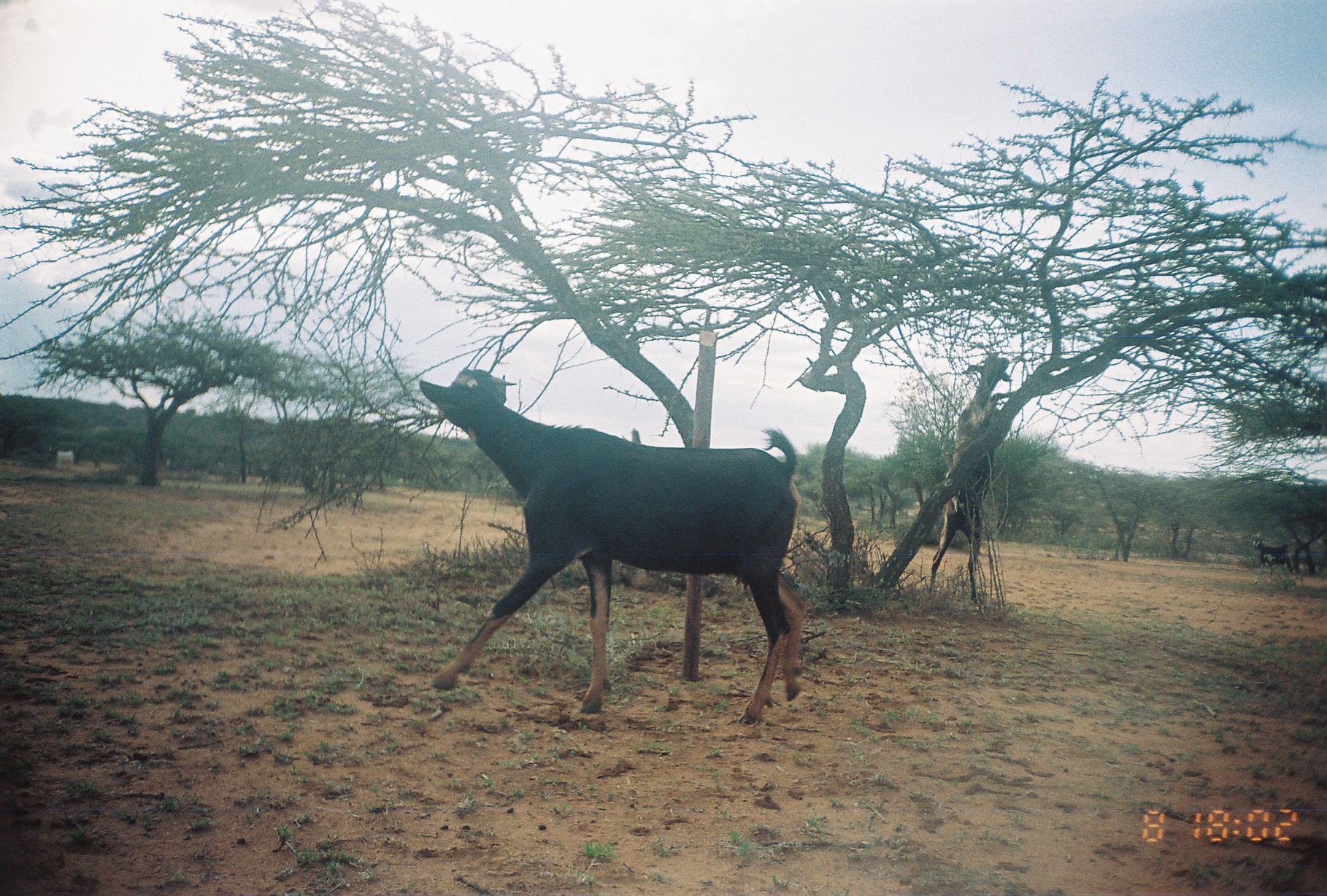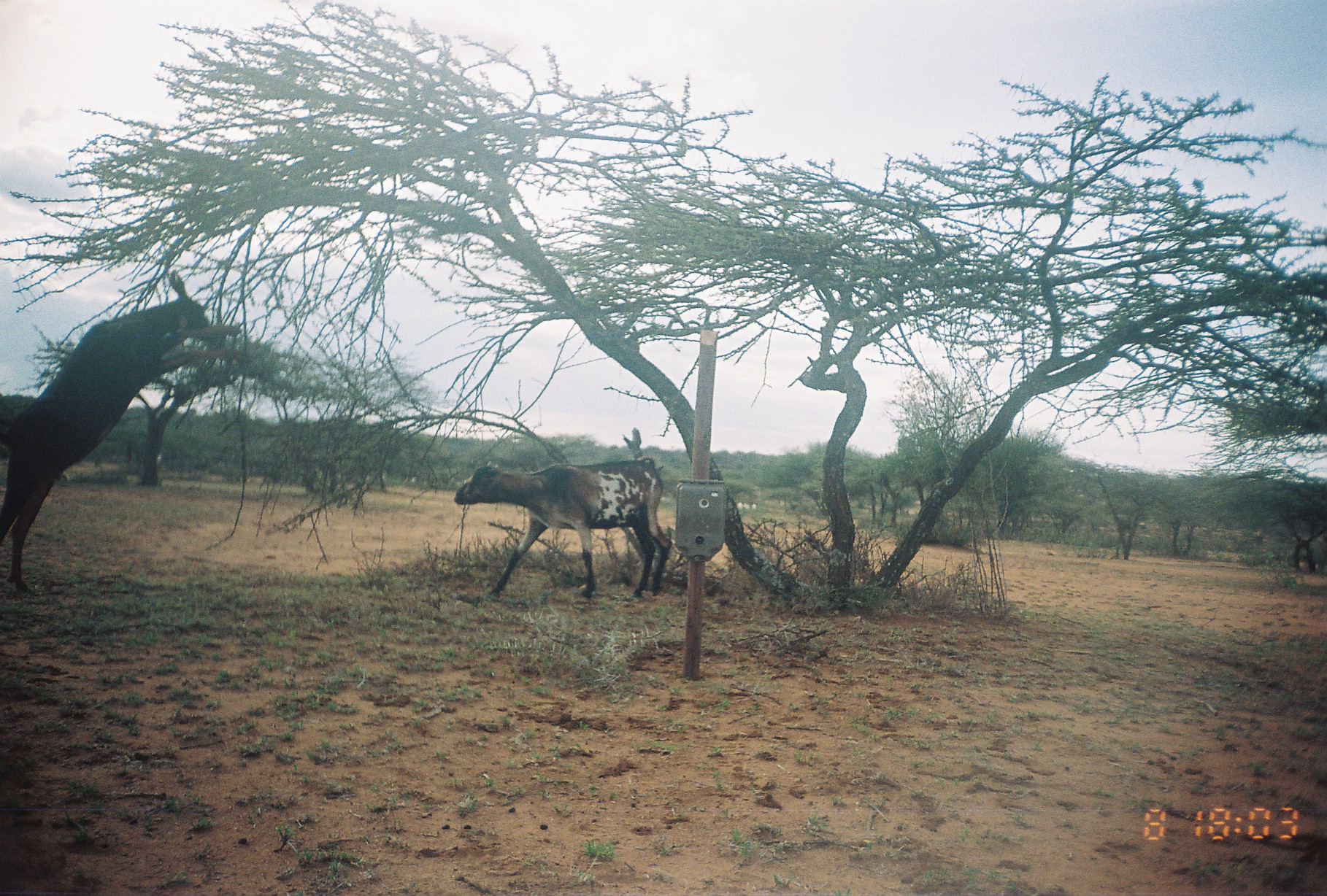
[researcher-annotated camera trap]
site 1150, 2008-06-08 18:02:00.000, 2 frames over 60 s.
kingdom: Animalia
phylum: Chordata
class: Mammalia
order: Artiodactyla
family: Bovidae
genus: Capra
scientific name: Capra aegagrus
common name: wild goat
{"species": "Capra aegagrus (wild goat)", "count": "6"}